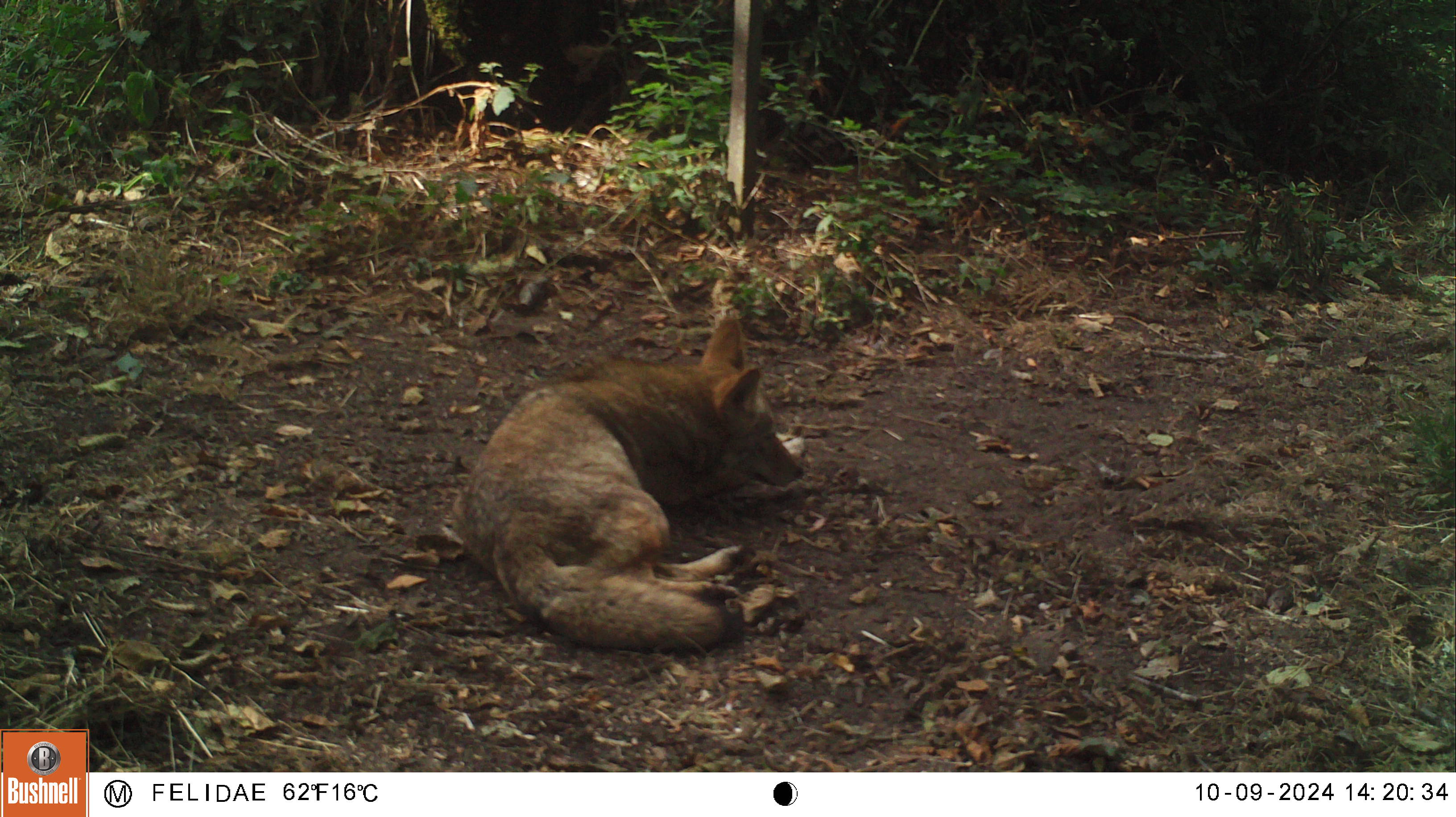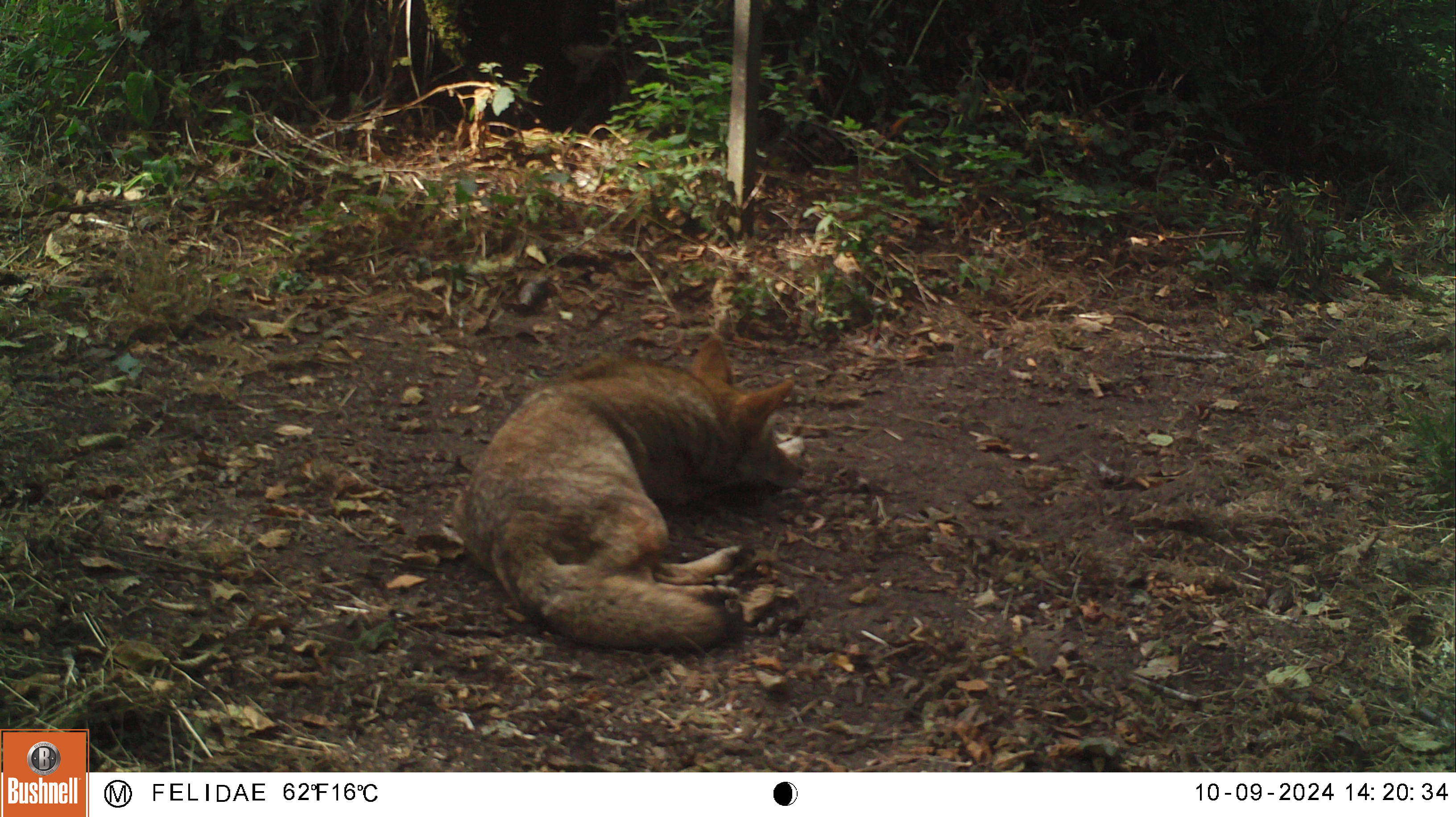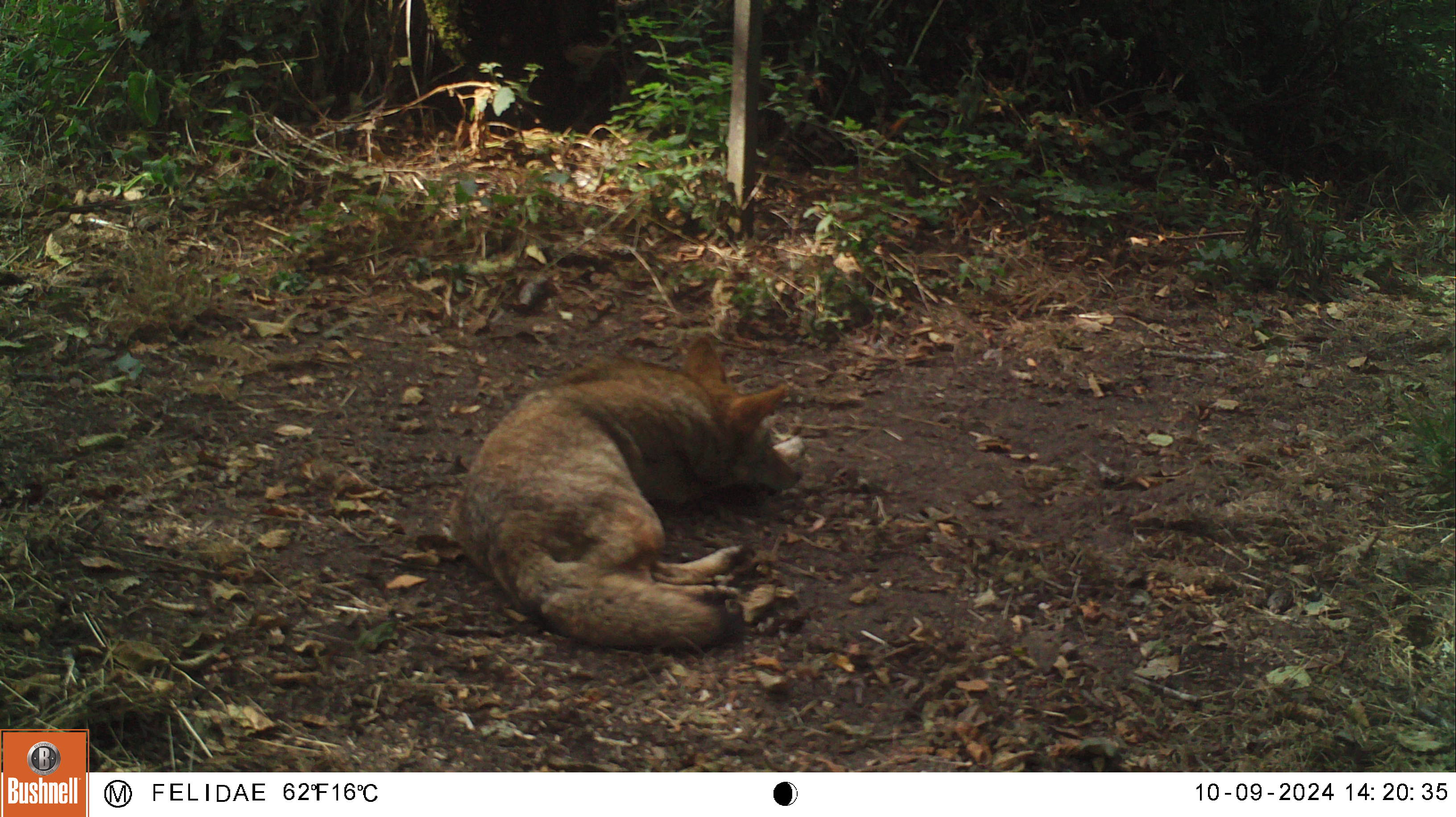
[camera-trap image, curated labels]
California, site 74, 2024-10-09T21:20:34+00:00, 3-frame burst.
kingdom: Animalia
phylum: Chordata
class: Mammalia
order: Carnivora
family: Canidae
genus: Canis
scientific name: Canis latrans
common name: coyote